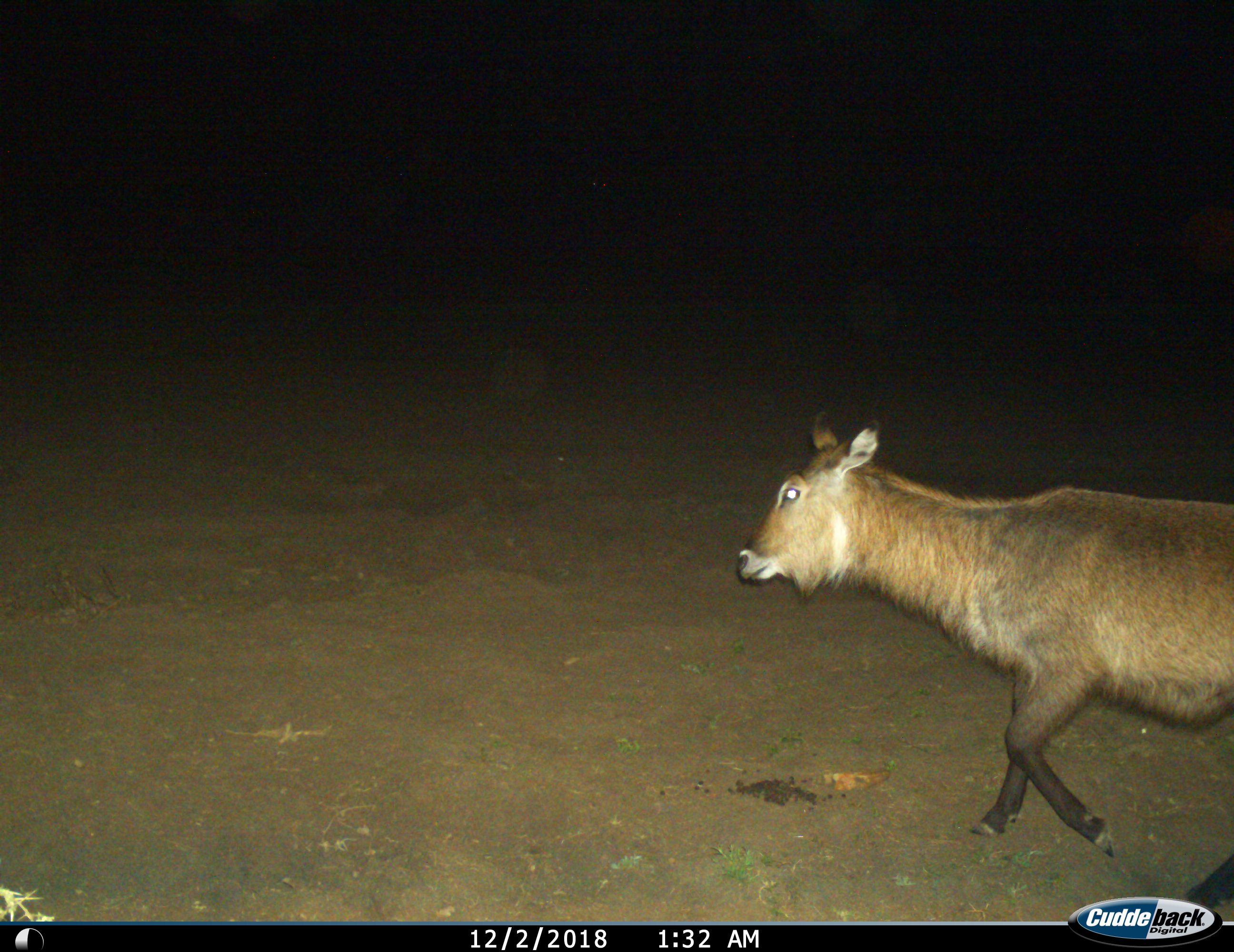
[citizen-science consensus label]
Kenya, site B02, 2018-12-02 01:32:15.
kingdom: Animalia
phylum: Chordata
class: Mammalia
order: Artiodactyla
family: Bovidae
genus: Kobus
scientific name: Kobus ellipsiprymnus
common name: waterbuck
Waterbuck (Kobus ellipsiprymnus), count 1. Behavior (volunteer vote fractions): standing 0%, resting 0%, moving 100%, interacting 0%. Young present (vote fraction): 11%. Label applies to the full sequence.